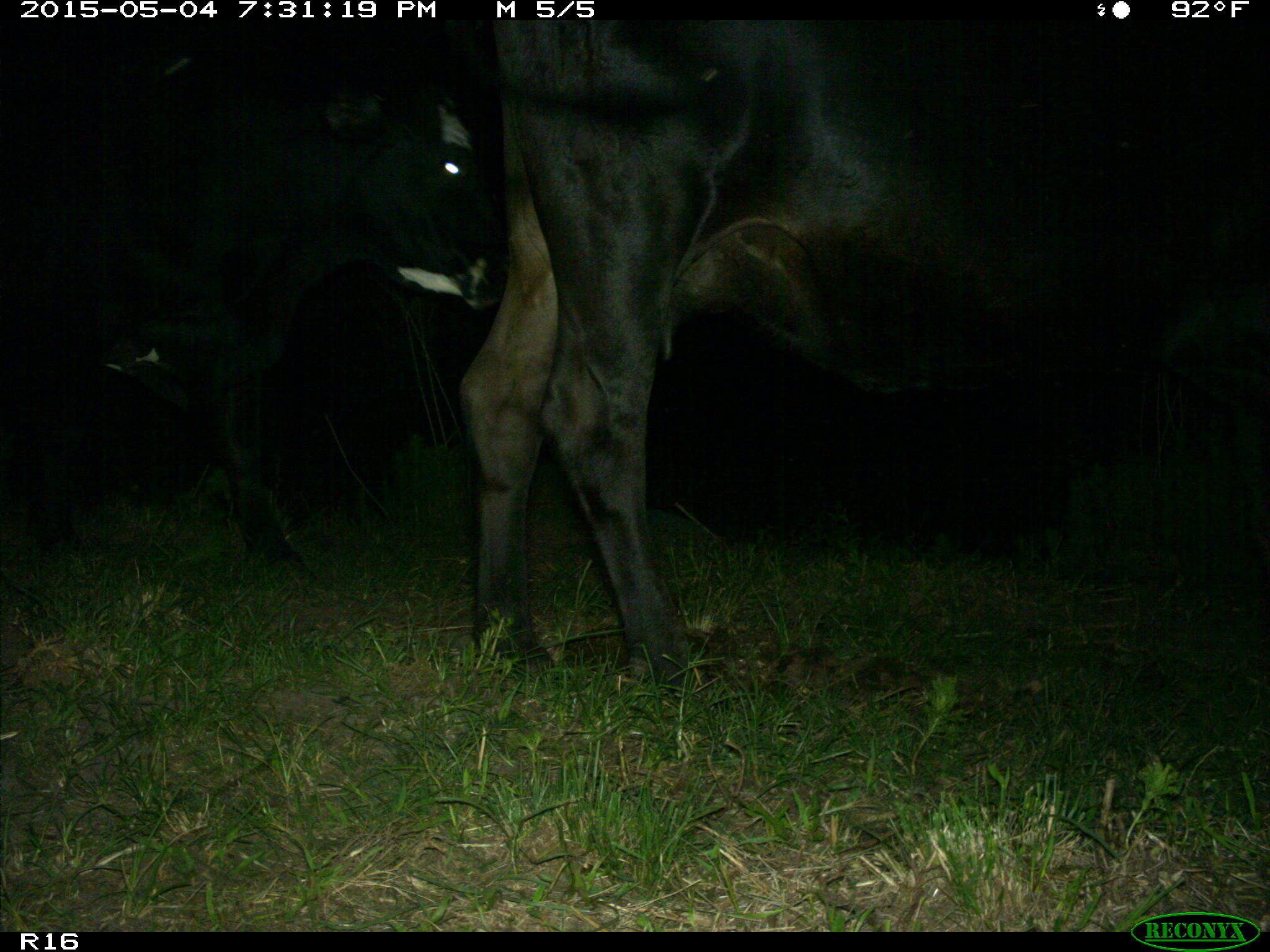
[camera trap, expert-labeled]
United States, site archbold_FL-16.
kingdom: Animalia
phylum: Chordata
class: Mammalia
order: Artiodactyla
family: Bovidae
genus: Bos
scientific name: Bos taurus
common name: domestic cow